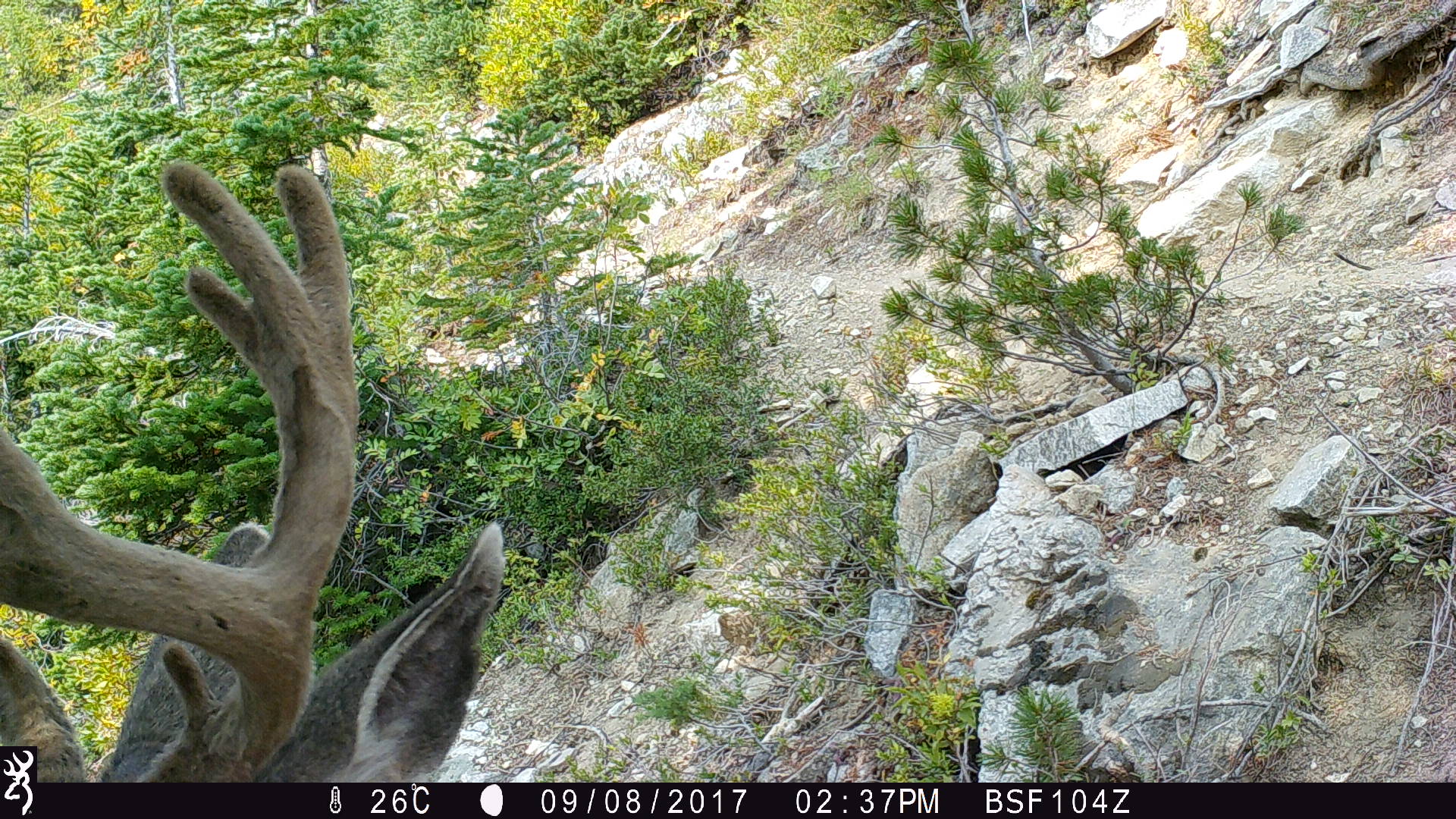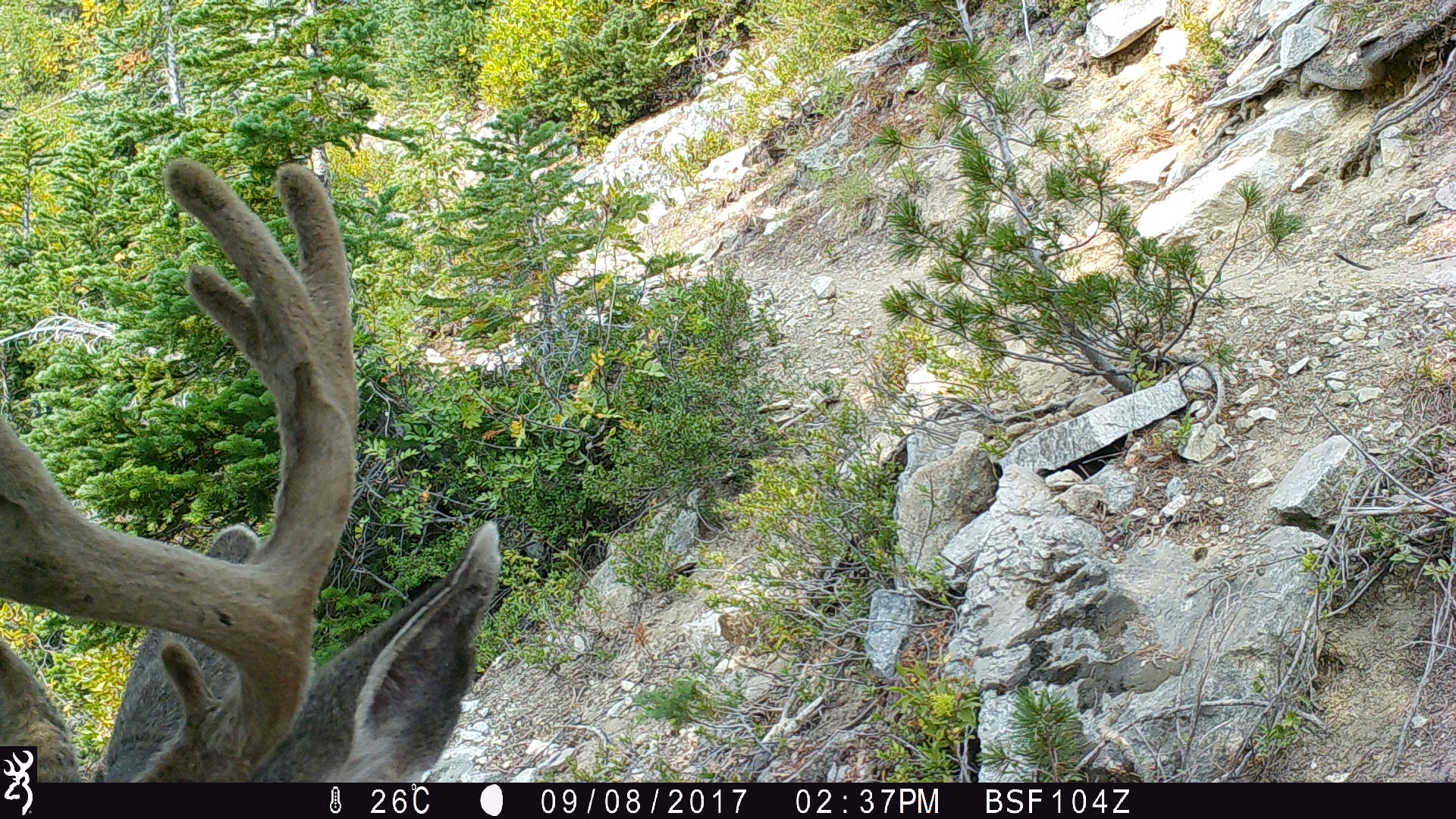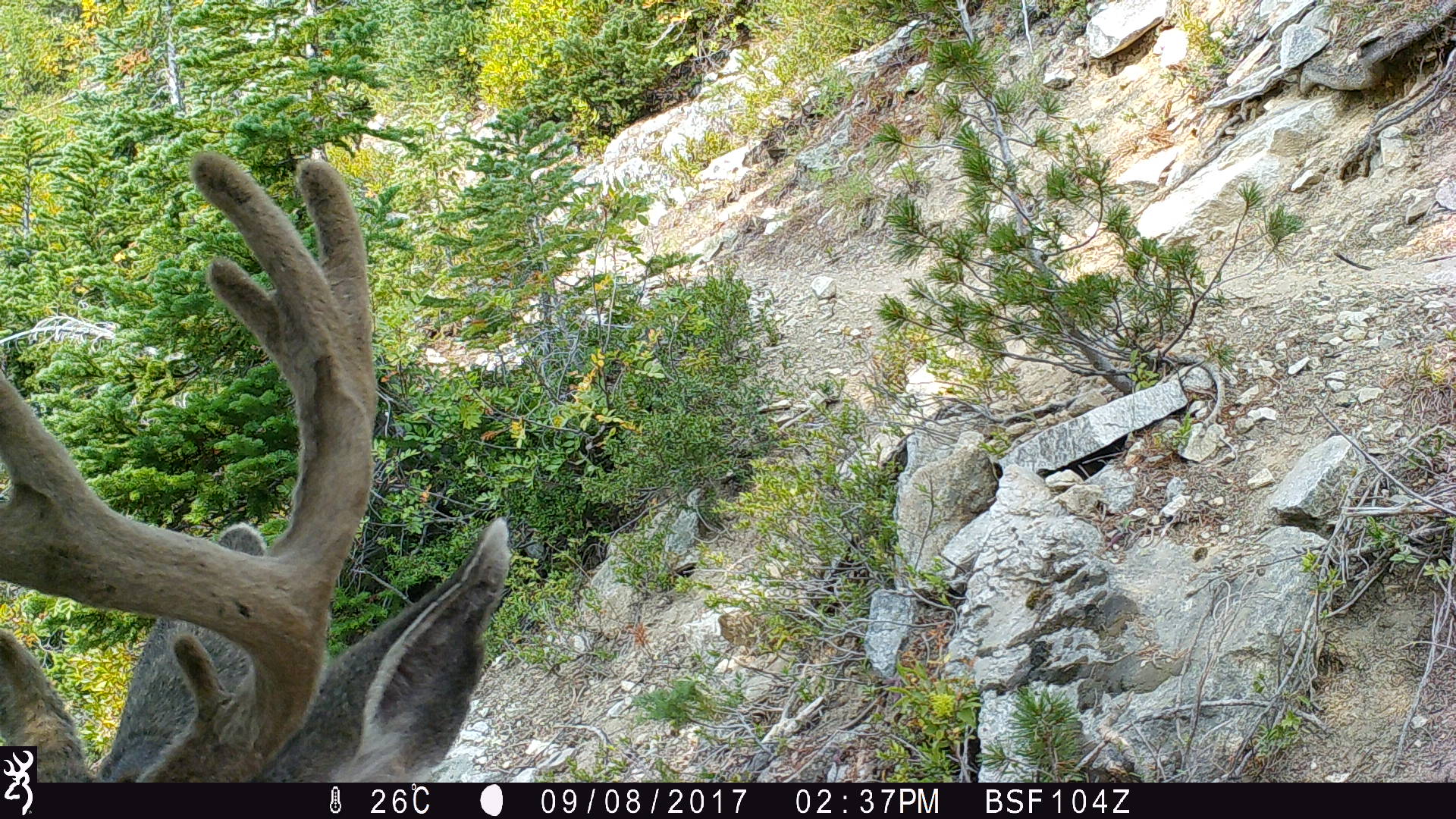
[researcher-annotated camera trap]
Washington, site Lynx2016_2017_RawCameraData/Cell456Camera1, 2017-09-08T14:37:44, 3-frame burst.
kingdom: Animalia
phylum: Chordata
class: Mammalia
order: Artiodactyla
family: Cervidae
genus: Odocoileus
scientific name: Odocoileus hemionus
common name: mule deer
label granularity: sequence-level